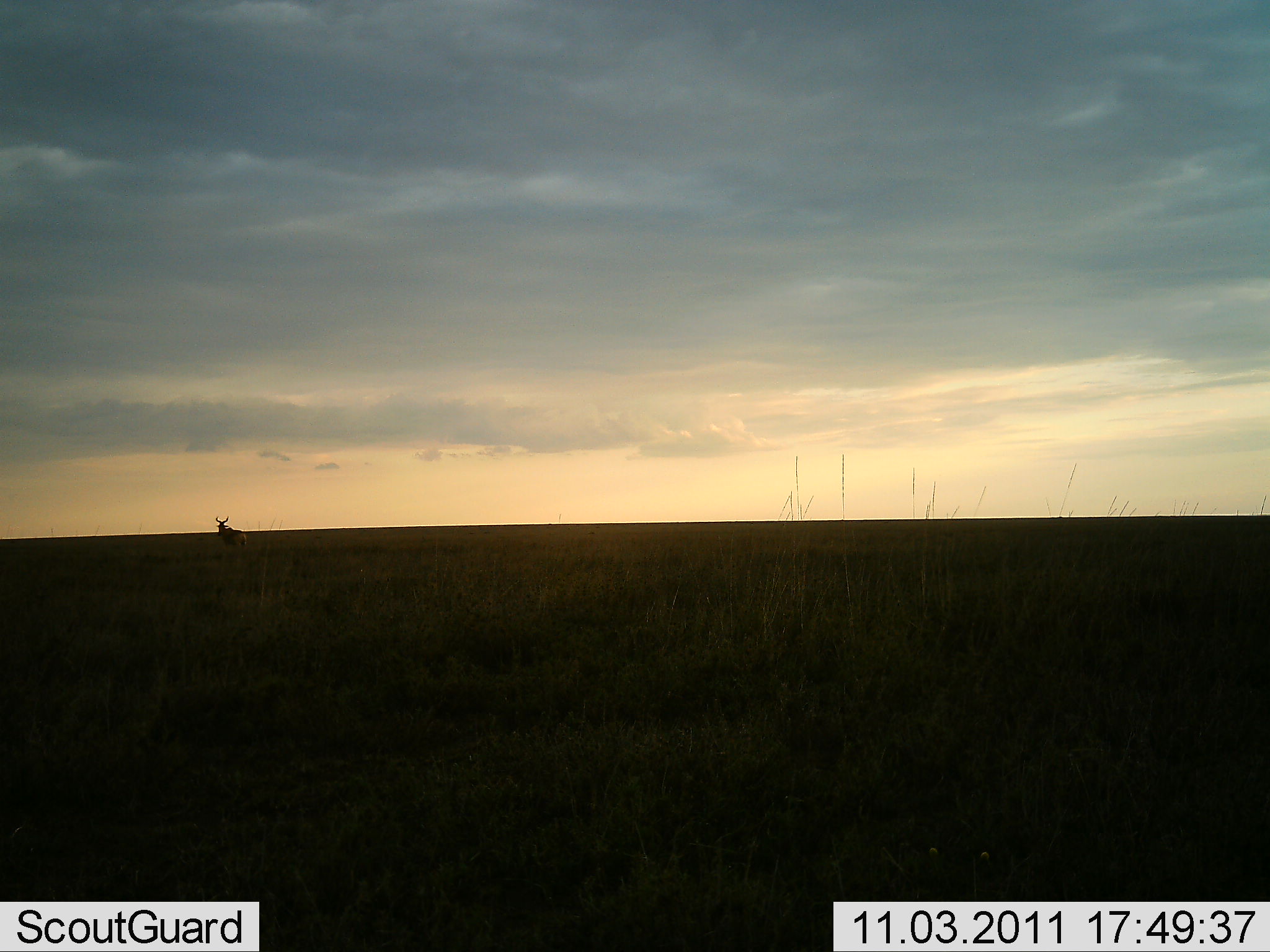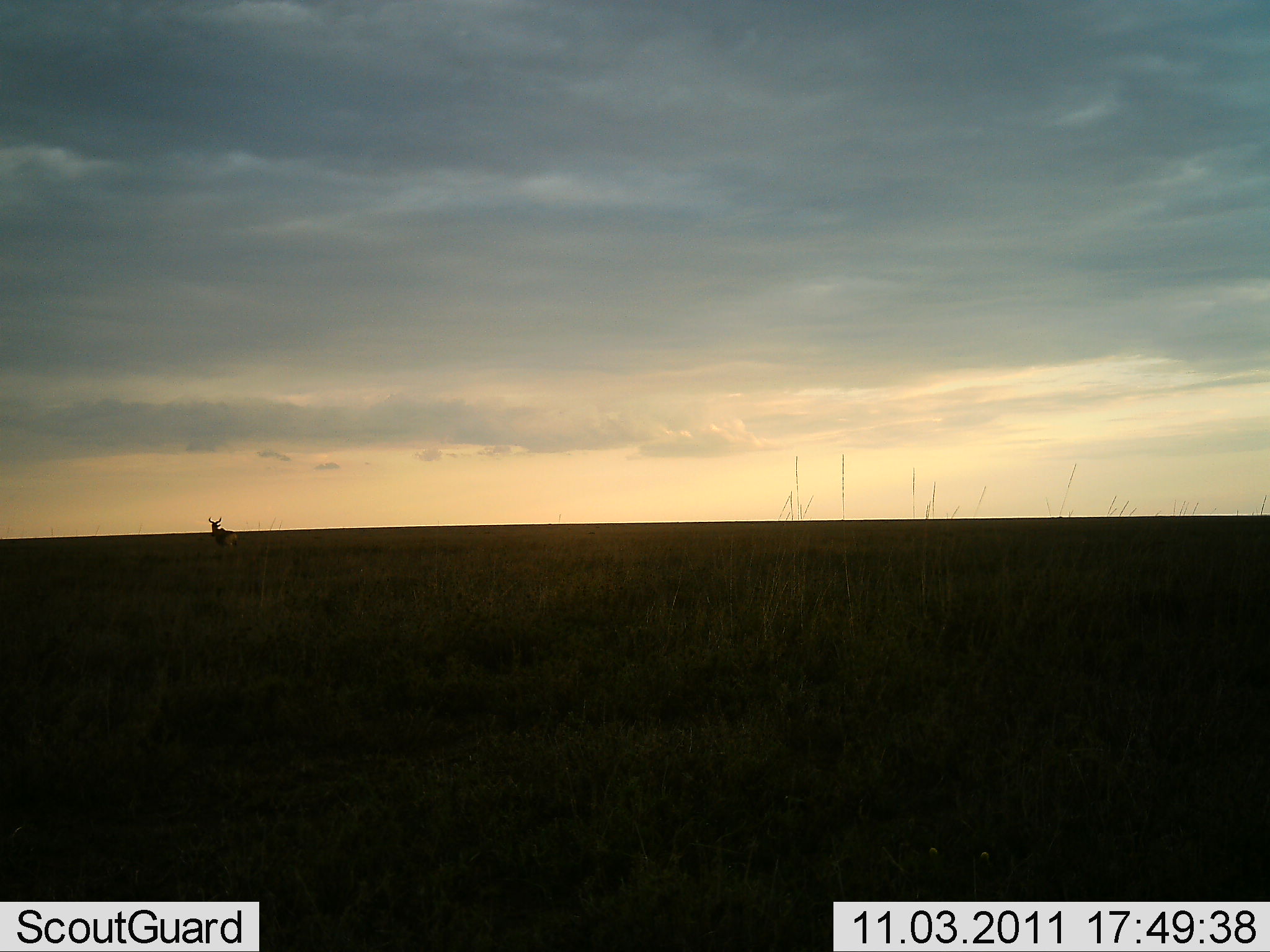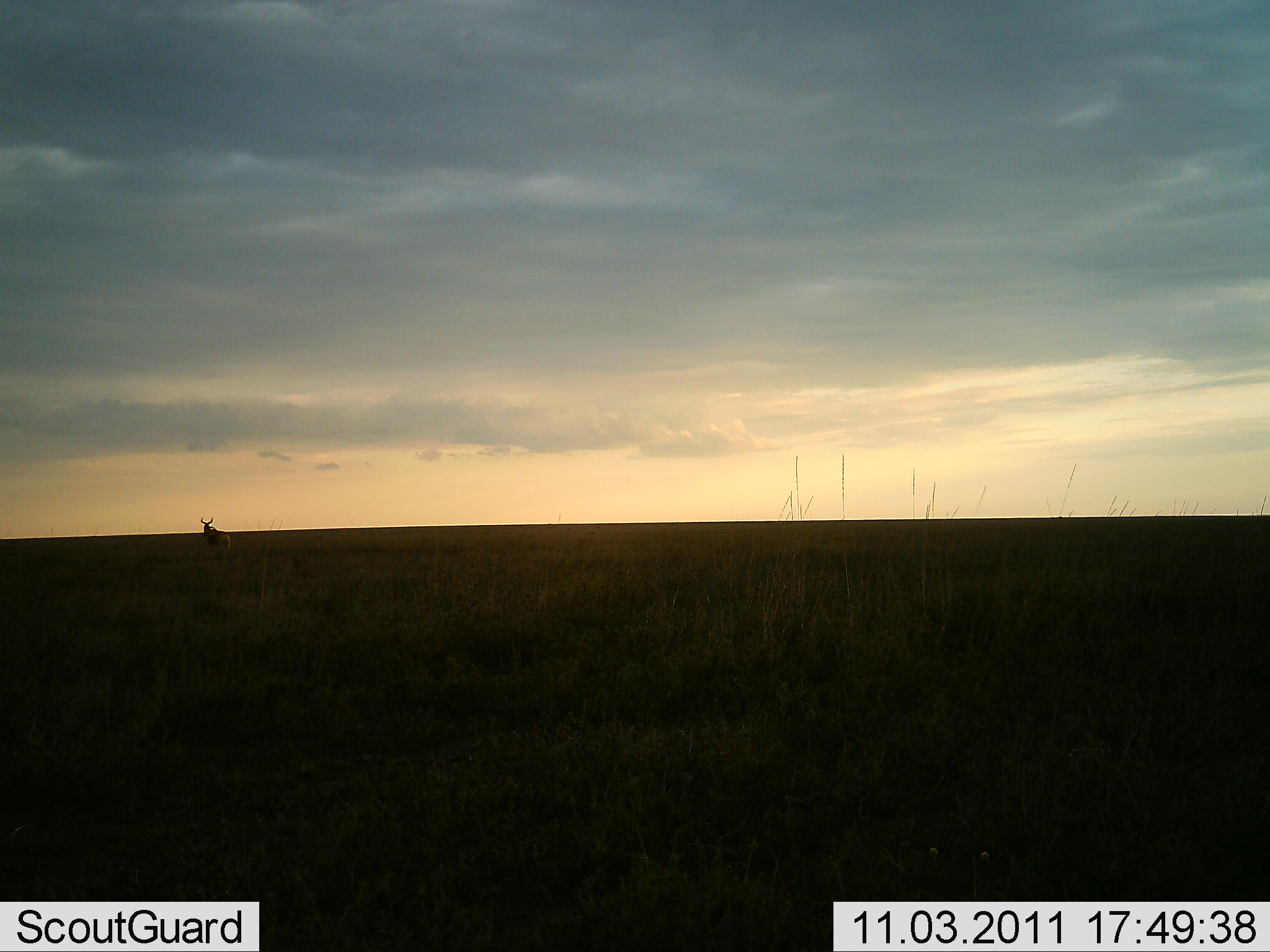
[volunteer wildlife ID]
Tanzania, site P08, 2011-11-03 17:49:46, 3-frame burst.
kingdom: Animalia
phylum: Chordata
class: Mammalia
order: Artiodactyla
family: Bovidae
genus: Alcelaphus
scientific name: Alcelaphus buselaphus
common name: hartebeest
Hartebeest (Alcelaphus buselaphus), count 1. Behavior (volunteer vote fractions): standing 25%, resting 0%, moving 75%, interacting 0%. Young present (vote fraction): 0%. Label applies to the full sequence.